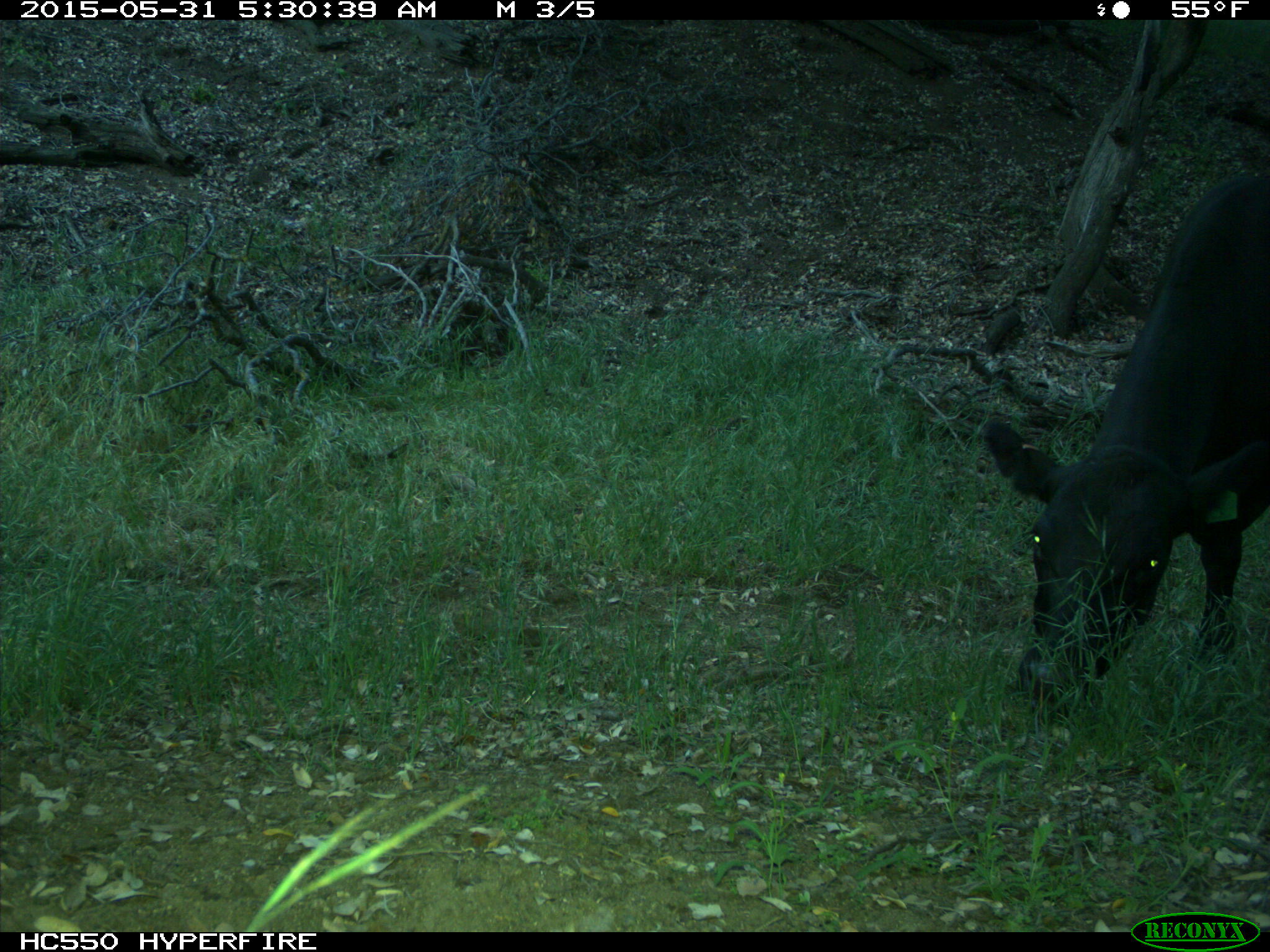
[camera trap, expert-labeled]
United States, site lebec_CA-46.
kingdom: Animalia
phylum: Chordata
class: Mammalia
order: Artiodactyla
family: Bovidae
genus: Bos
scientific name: Bos taurus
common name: domestic cow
Bos taurus (domestic cow).